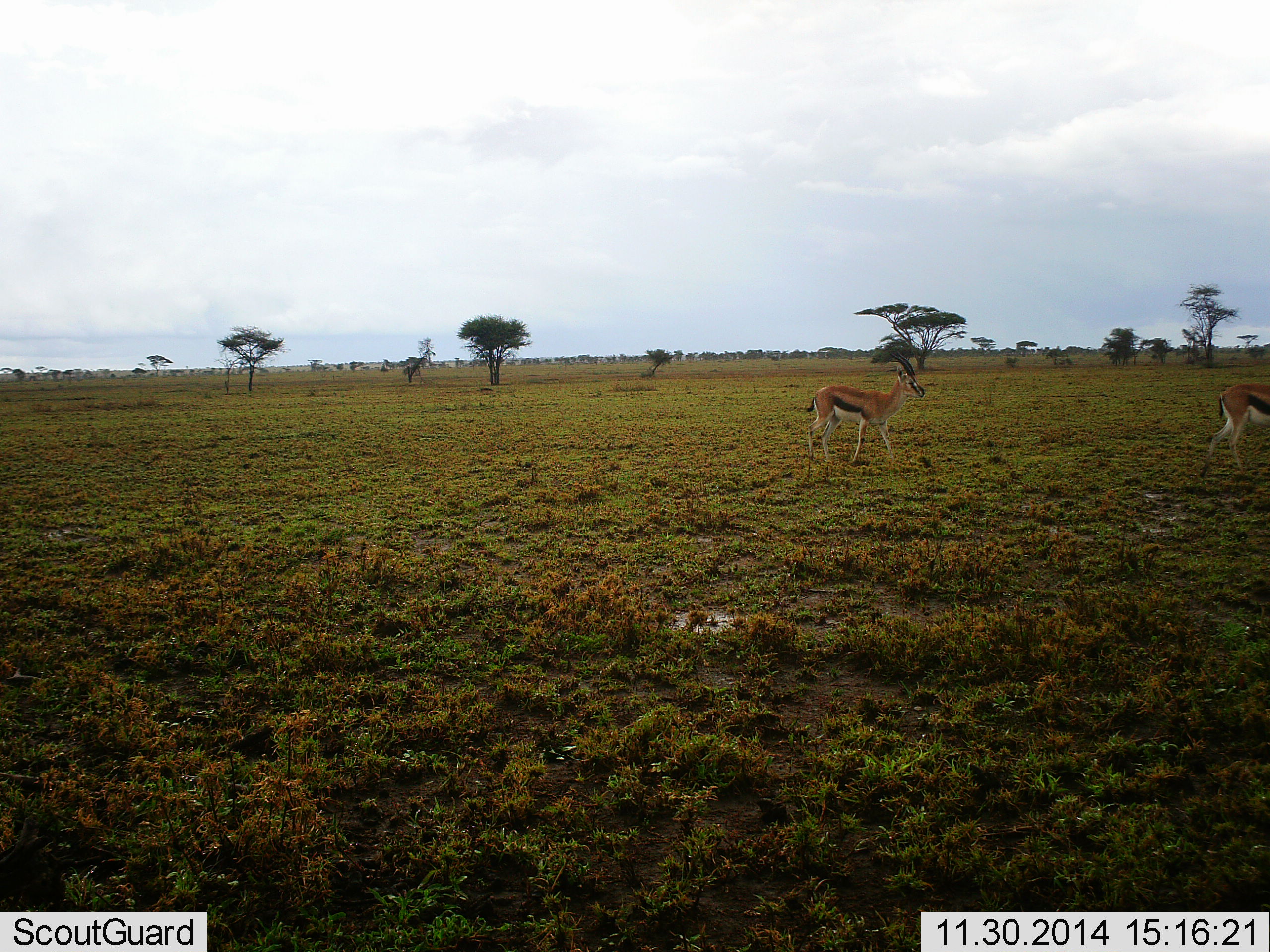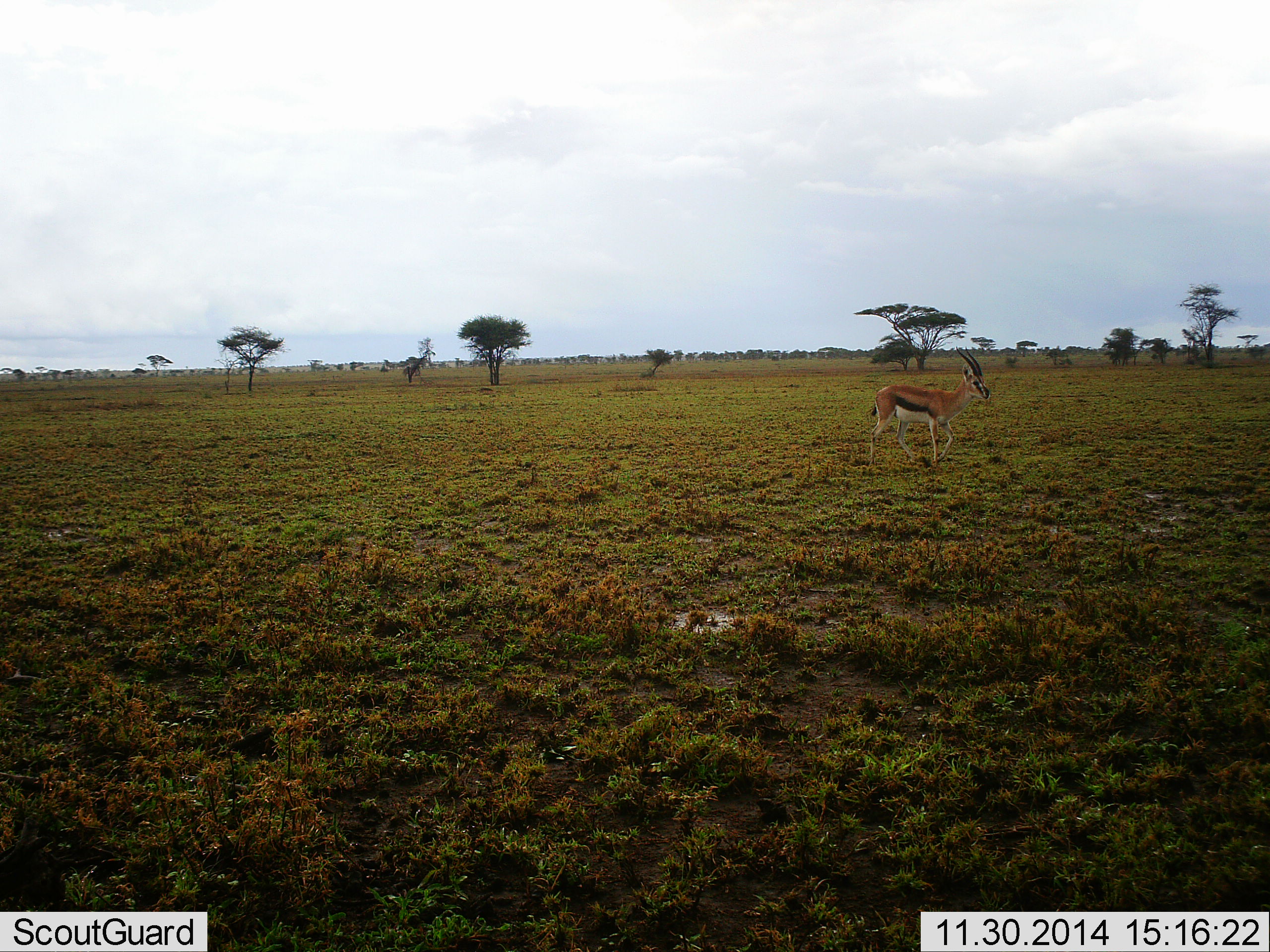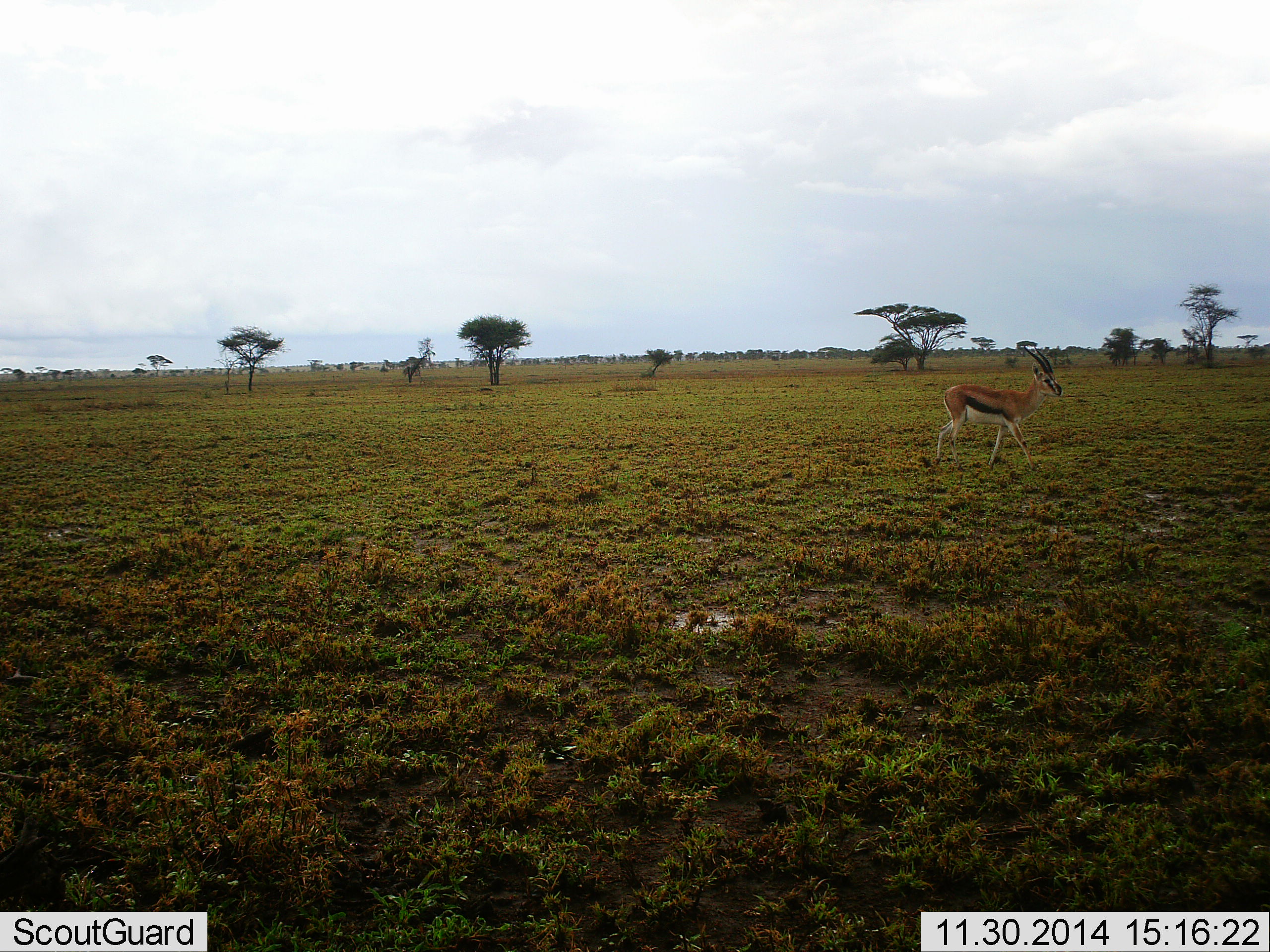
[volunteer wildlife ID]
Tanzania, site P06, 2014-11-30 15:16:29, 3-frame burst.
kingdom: Animalia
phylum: Chordata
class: Mammalia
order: Artiodactyla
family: Bovidae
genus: Eudorcas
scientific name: Eudorcas thomsonii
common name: thomson's gazelle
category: gazellethomsons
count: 2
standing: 0%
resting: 0%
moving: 100%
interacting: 0%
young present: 0%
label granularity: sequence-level